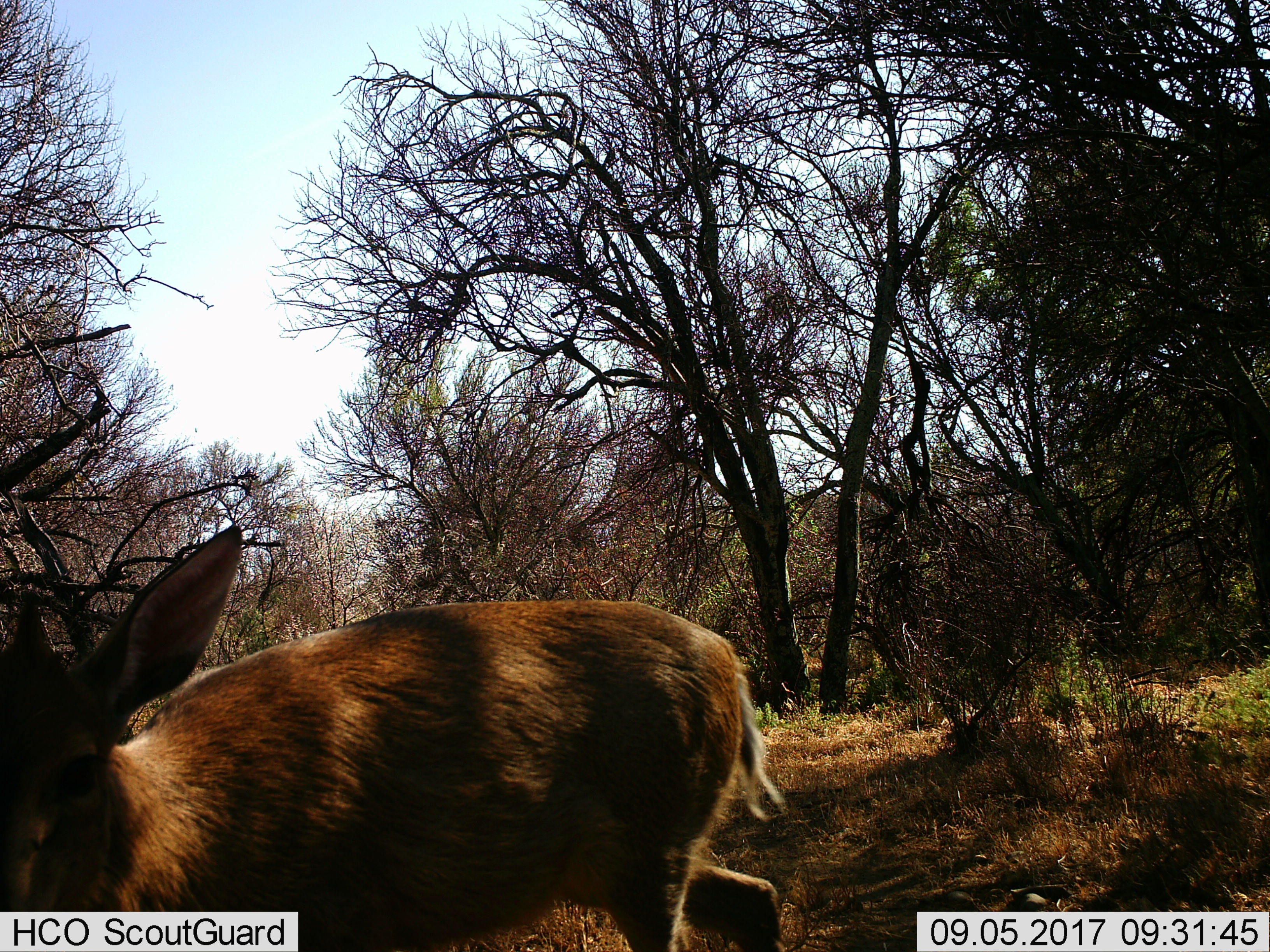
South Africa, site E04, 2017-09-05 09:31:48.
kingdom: Animalia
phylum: Chordata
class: Mammalia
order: Artiodactyla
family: Bovidae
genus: Cephalophus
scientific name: Cephalophus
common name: duiker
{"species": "duiker (Cephalophus)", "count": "1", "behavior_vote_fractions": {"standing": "25%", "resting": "0%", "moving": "75%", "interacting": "0%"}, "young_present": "0%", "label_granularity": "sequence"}